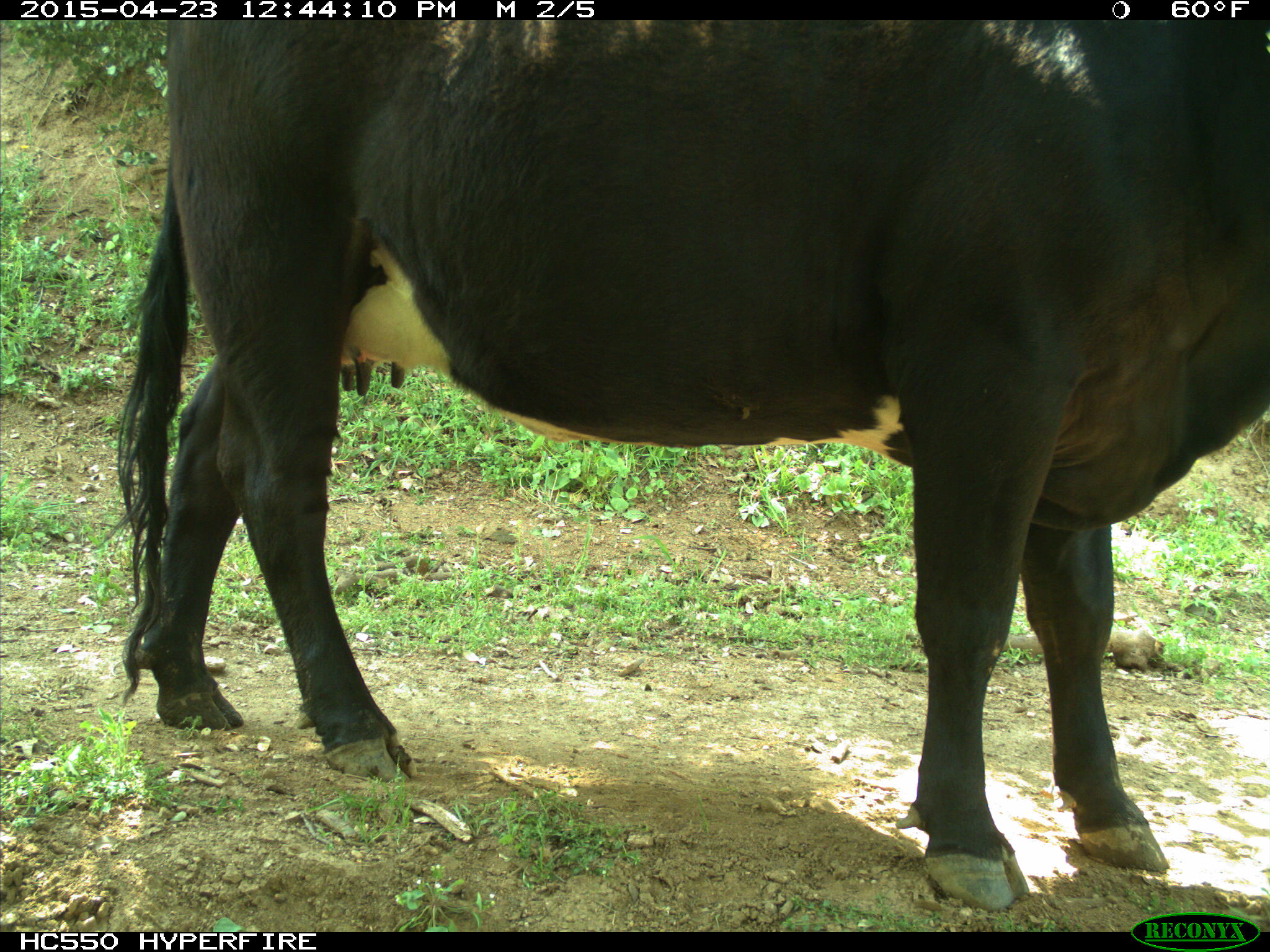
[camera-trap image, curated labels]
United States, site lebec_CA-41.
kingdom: Animalia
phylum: Chordata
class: Mammalia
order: Artiodactyla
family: Bovidae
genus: Bos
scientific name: Bos taurus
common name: domestic cow